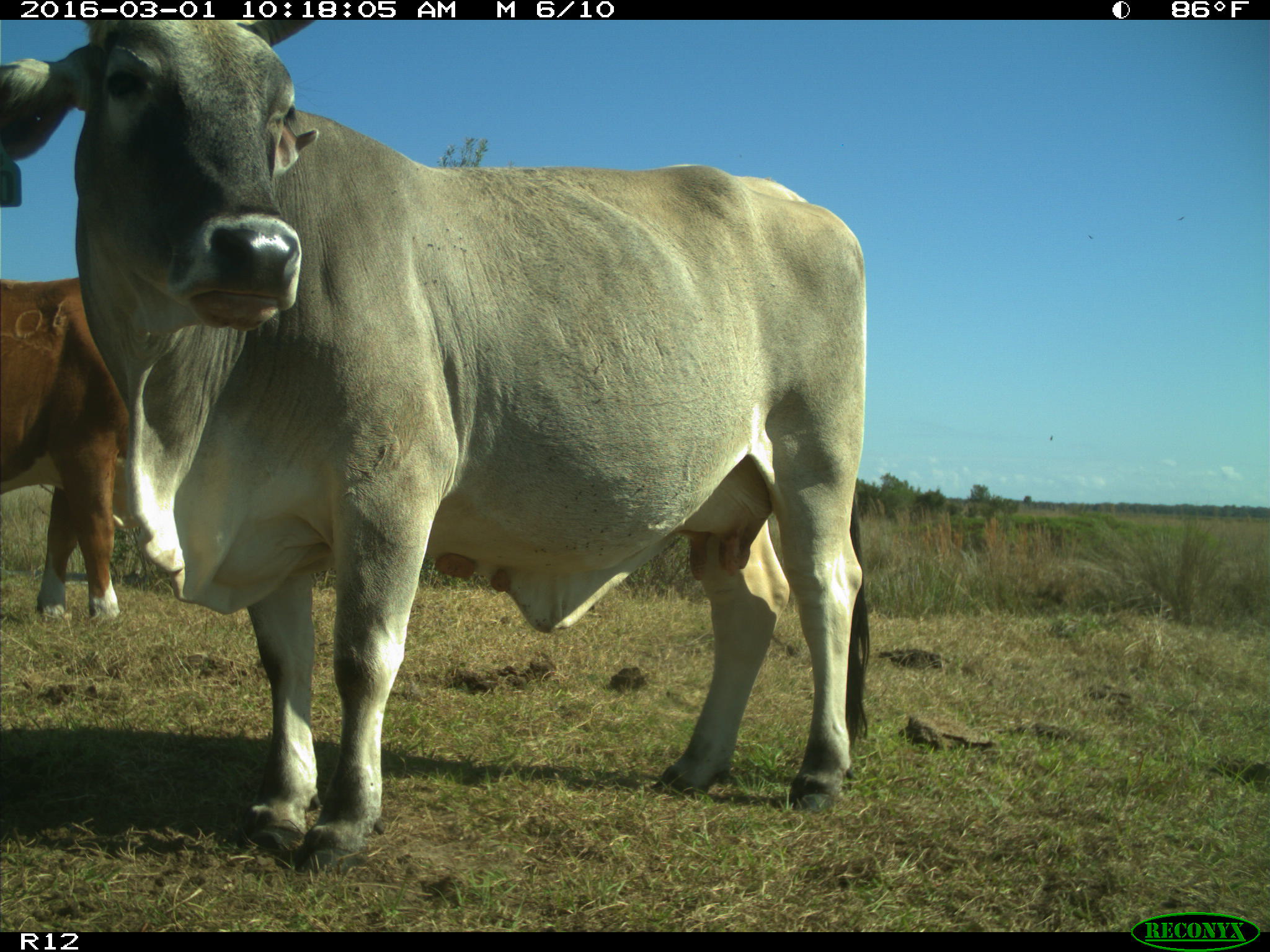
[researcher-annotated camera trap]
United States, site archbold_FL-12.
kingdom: Animalia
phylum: Chordata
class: Mammalia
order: Artiodactyla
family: Bovidae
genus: Bos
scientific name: Bos taurus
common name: domestic cow